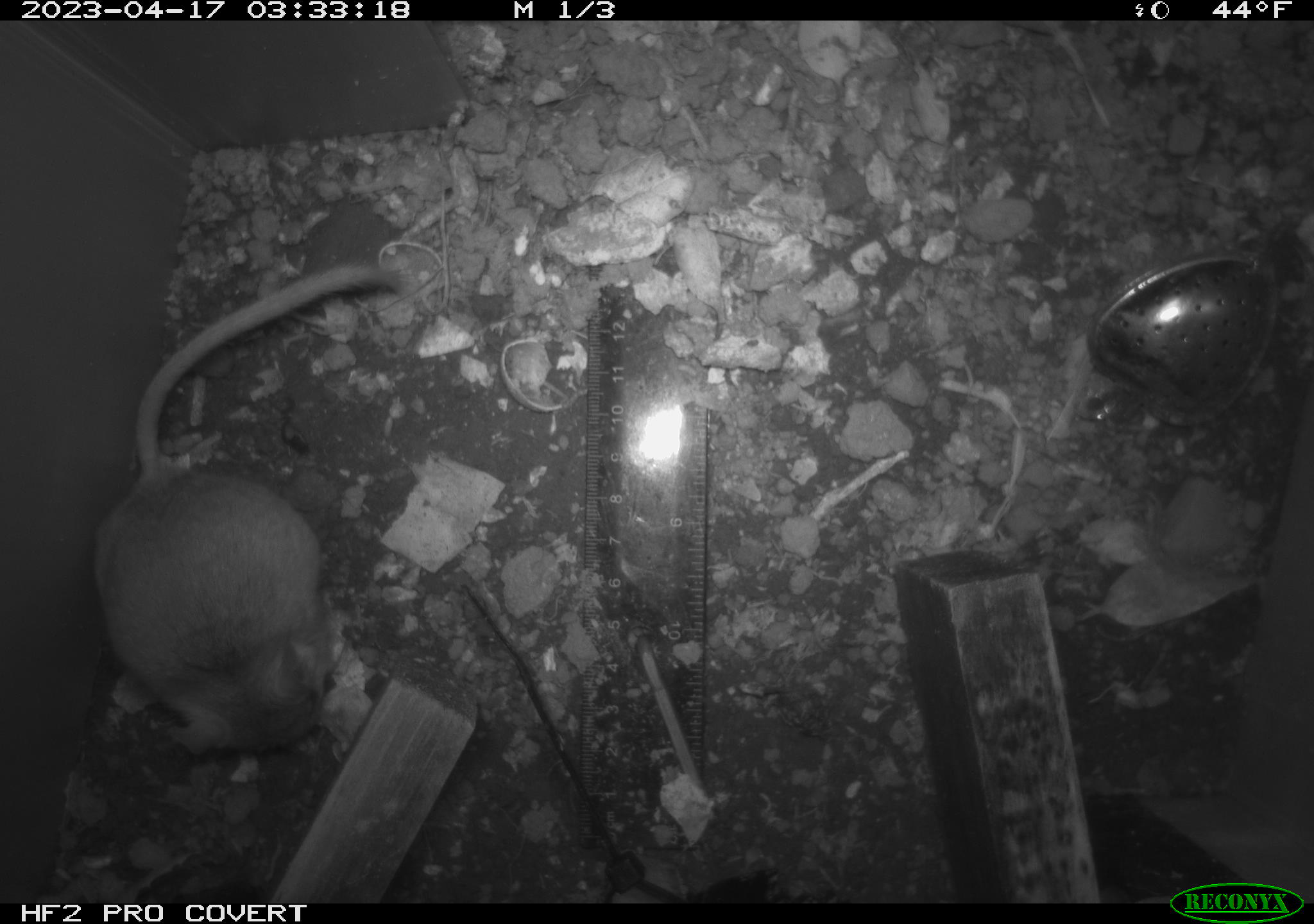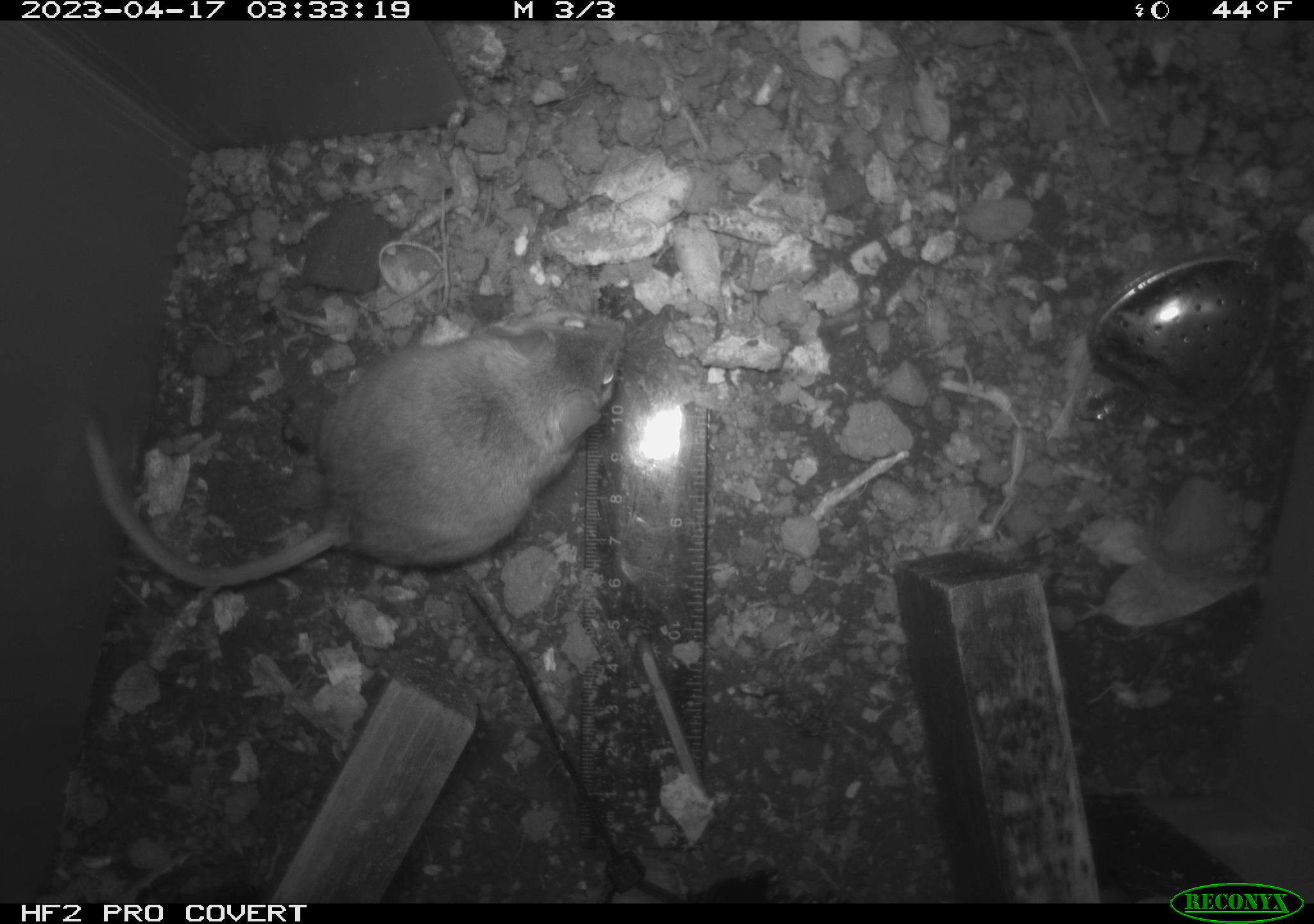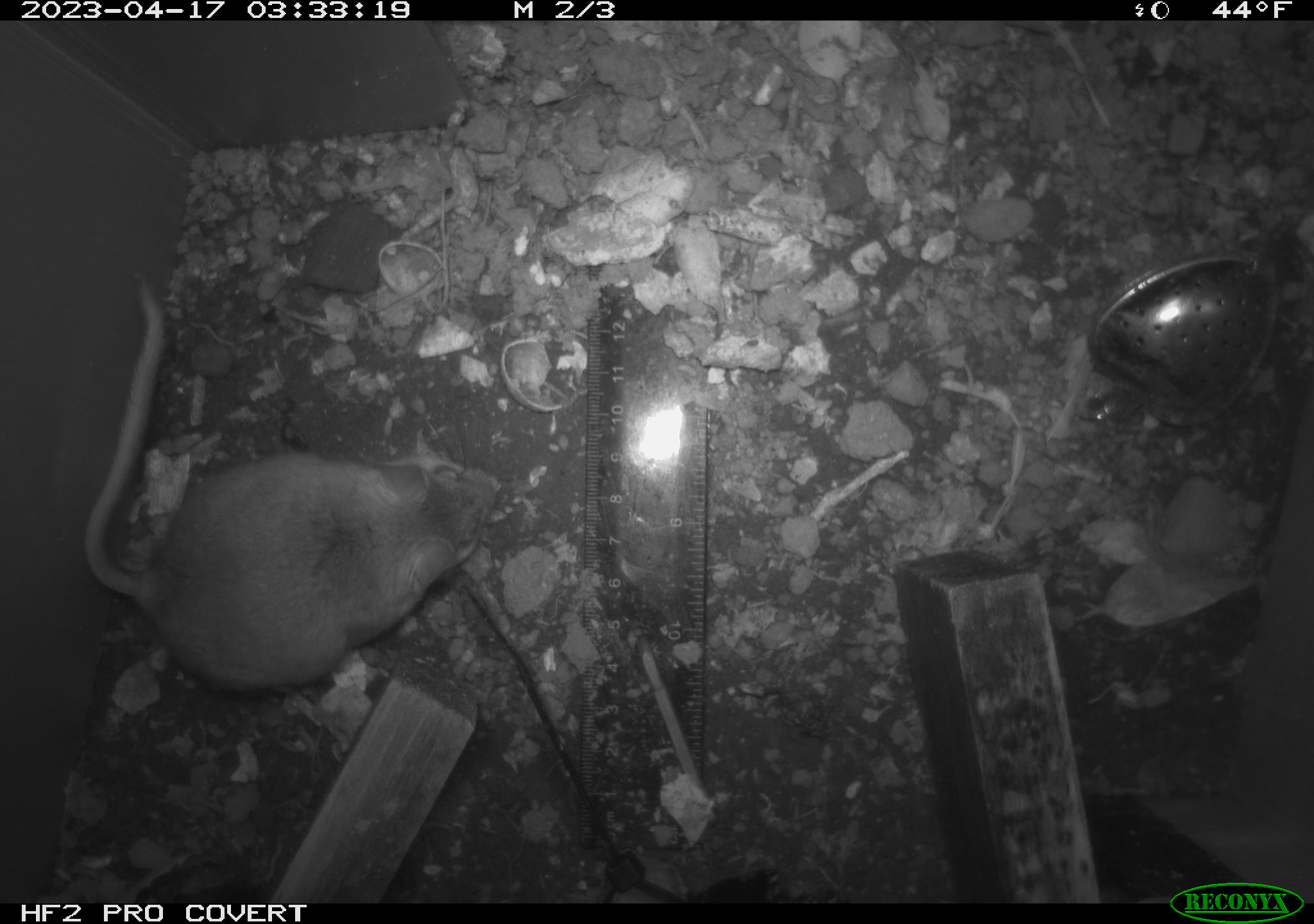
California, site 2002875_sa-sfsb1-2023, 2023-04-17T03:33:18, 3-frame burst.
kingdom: Animalia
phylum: Chordata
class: Mammalia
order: Rodentia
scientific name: Rodentia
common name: mouse species